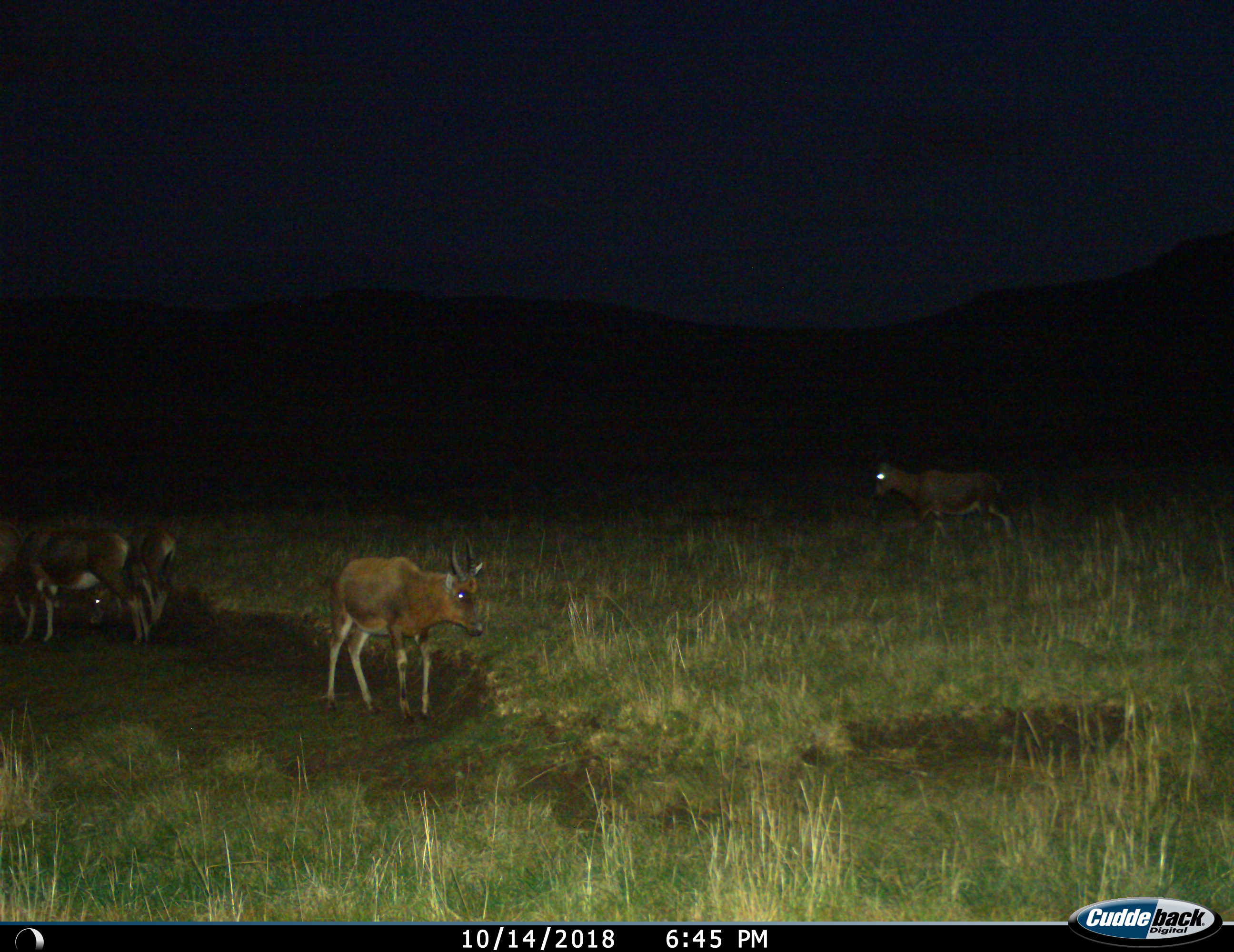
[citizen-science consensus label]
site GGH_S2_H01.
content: unidentified animal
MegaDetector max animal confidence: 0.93